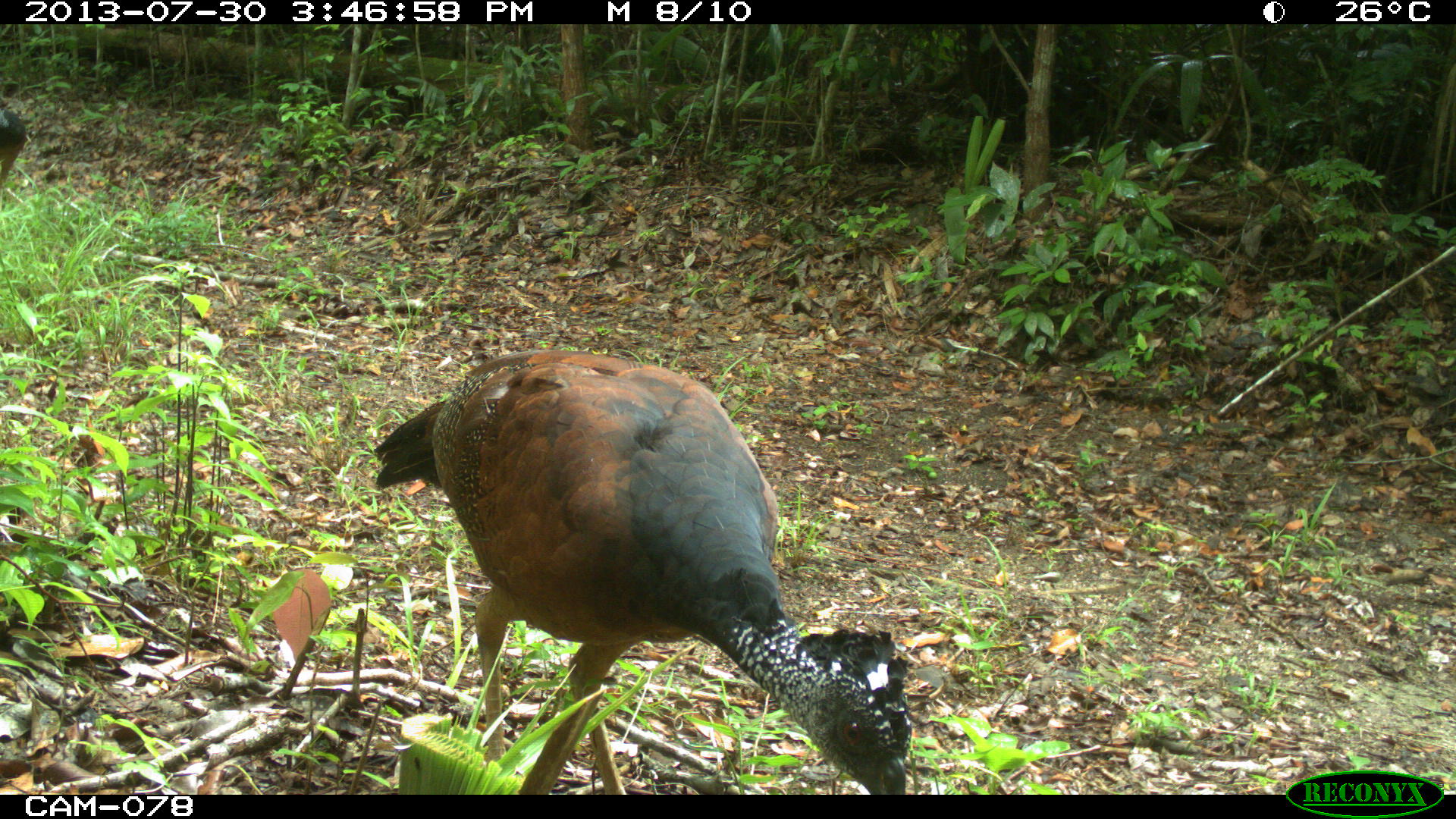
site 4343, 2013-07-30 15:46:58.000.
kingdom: Animalia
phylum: Chordata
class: Aves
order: Galliformes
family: Cracidae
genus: Crax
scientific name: Crax rubra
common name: great curassow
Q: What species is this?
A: Crax rubra (great curassow).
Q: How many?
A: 2.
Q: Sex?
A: Female.